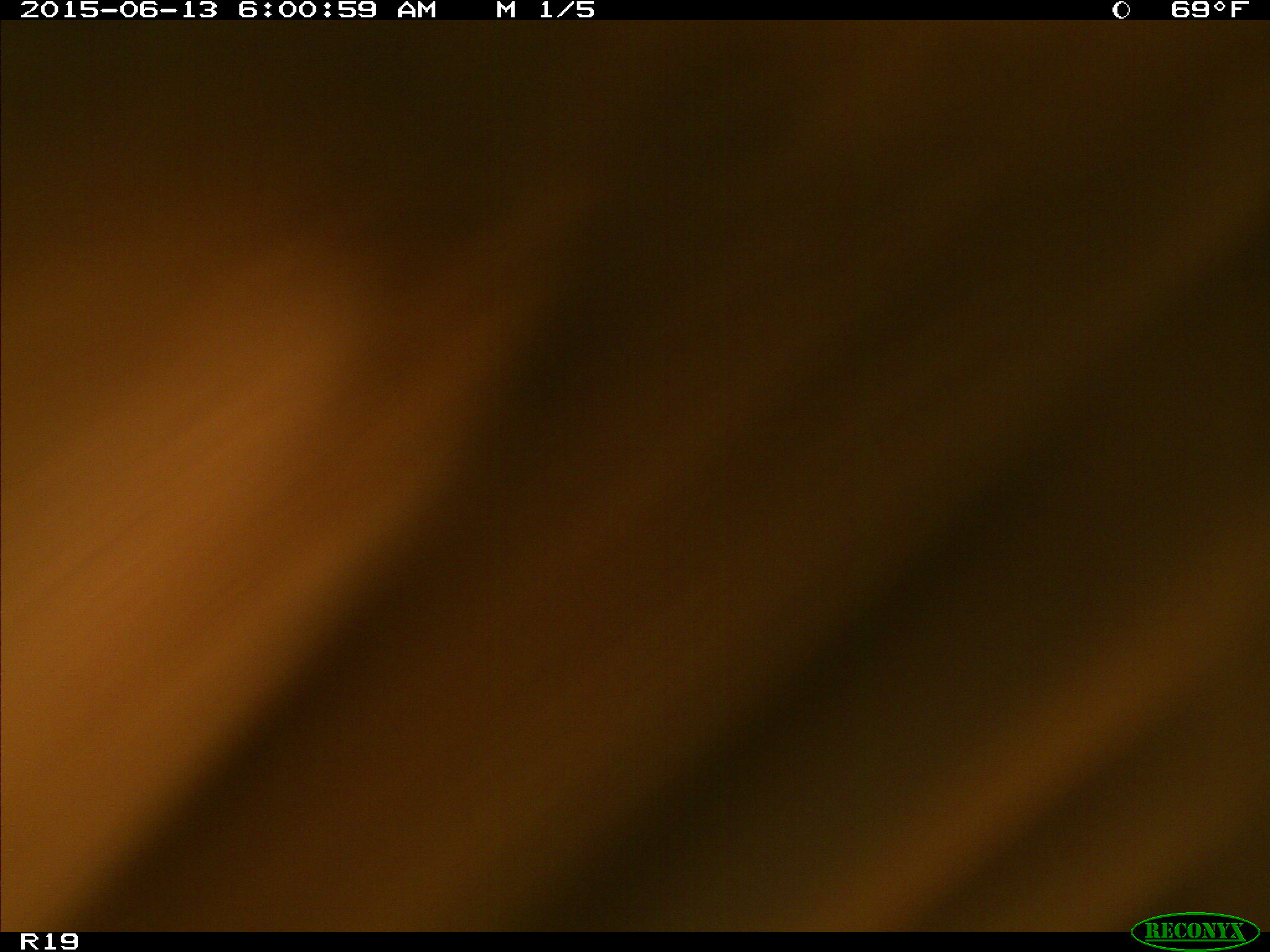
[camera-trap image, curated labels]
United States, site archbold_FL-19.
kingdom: Animalia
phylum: Chordata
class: Mammalia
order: Artiodactyla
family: Bovidae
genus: Bos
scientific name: Bos taurus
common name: domestic cow